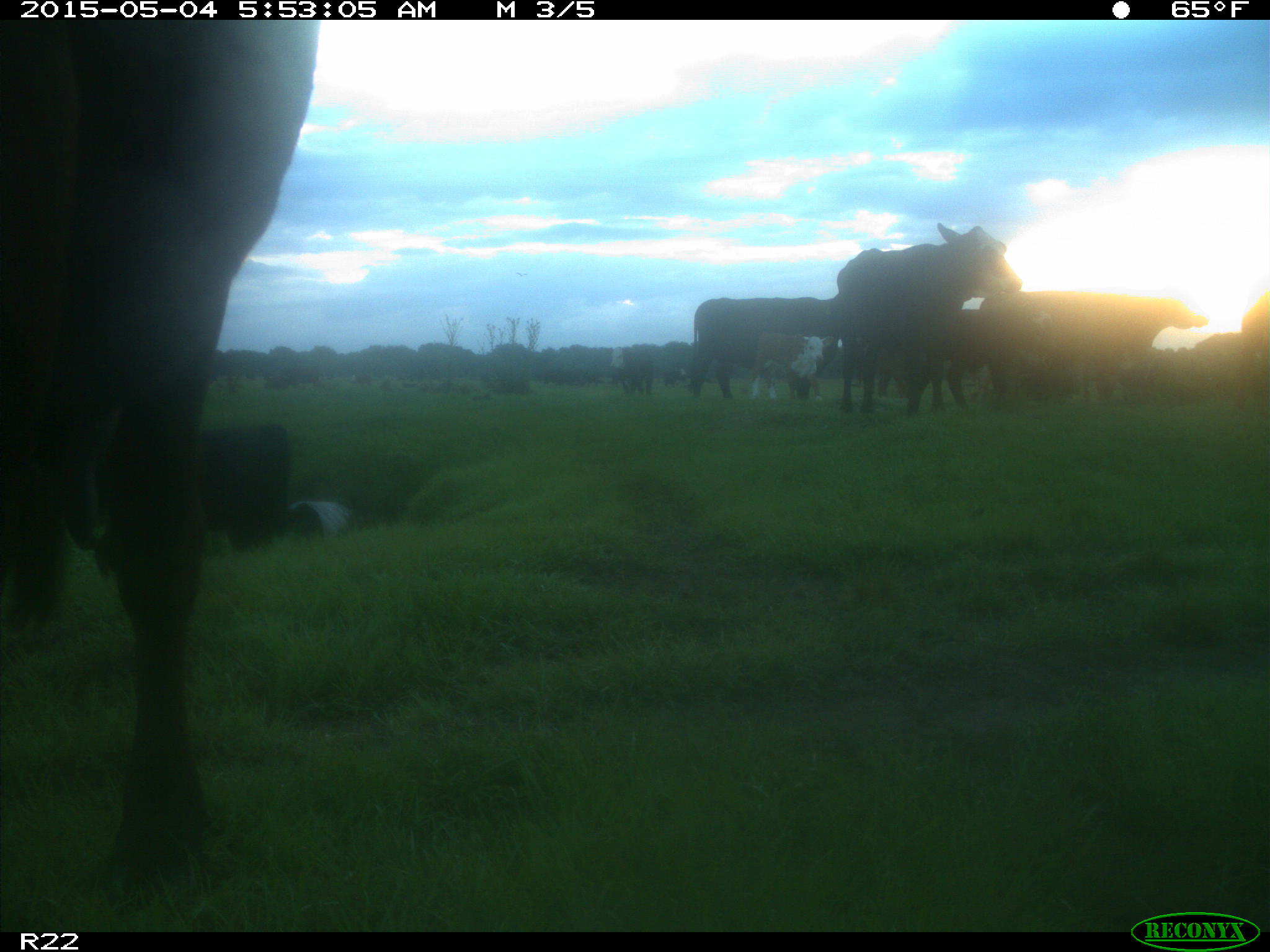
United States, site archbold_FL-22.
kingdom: Animalia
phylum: Chordata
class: Mammalia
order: Artiodactyla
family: Bovidae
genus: Bos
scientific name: Bos taurus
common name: domestic cow